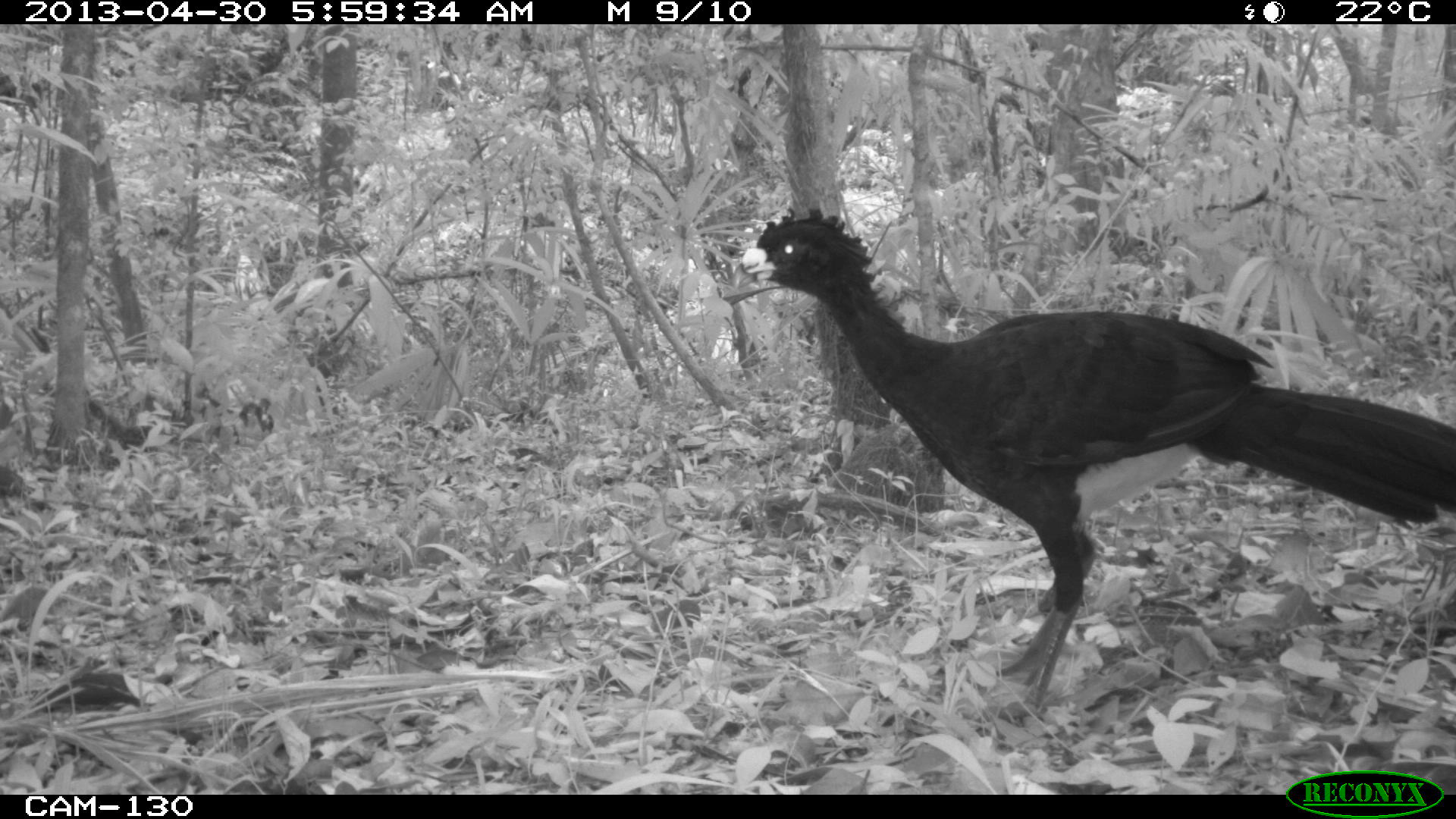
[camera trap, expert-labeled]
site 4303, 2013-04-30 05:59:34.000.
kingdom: Animalia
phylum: Chordata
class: Aves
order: Galliformes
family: Cracidae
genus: Crax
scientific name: Crax rubra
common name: great curassow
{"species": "Crax rubra (great curassow)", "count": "2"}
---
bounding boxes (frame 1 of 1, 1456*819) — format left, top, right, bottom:
crax rubra: 729, 206, 1456, 719